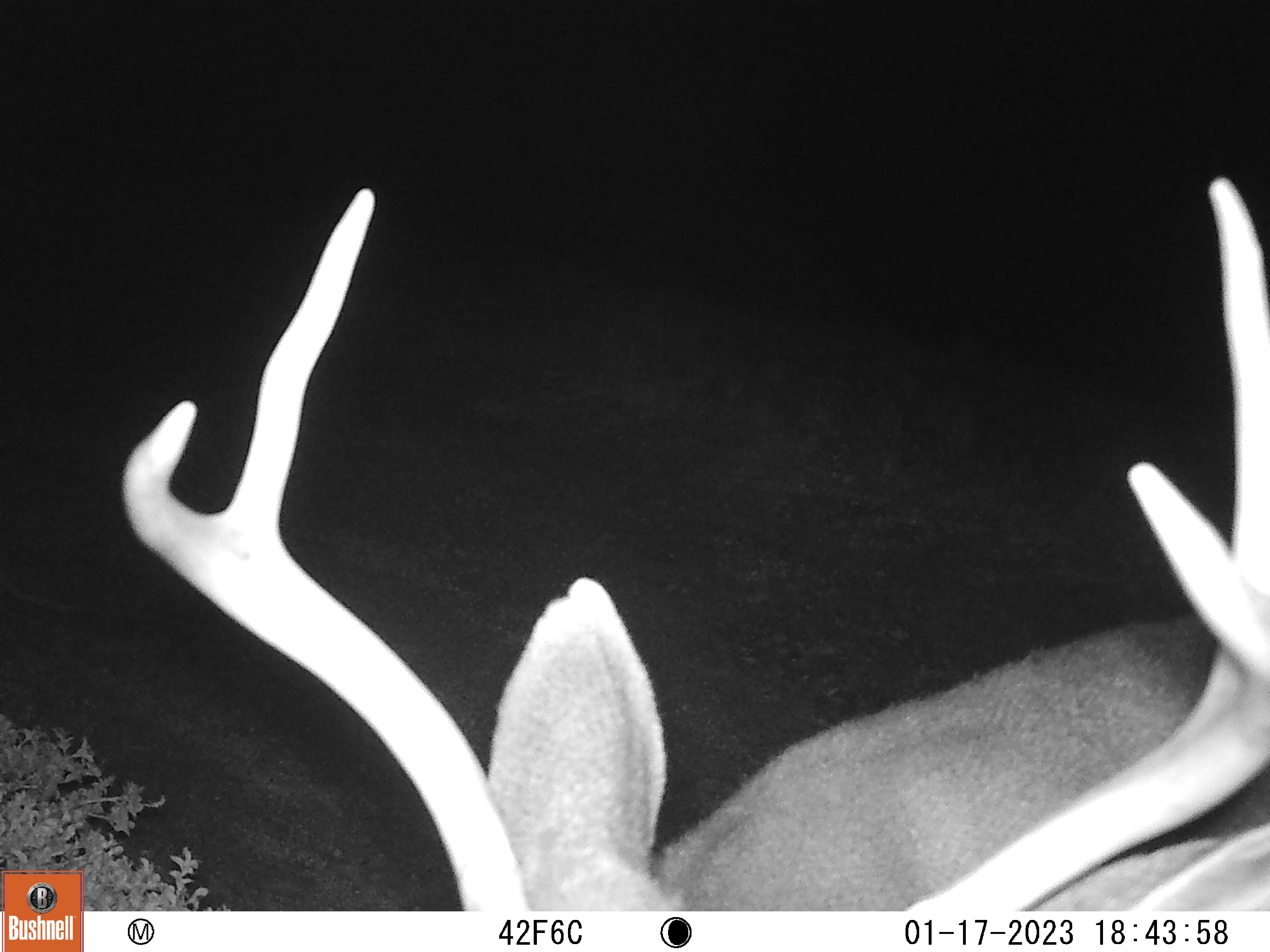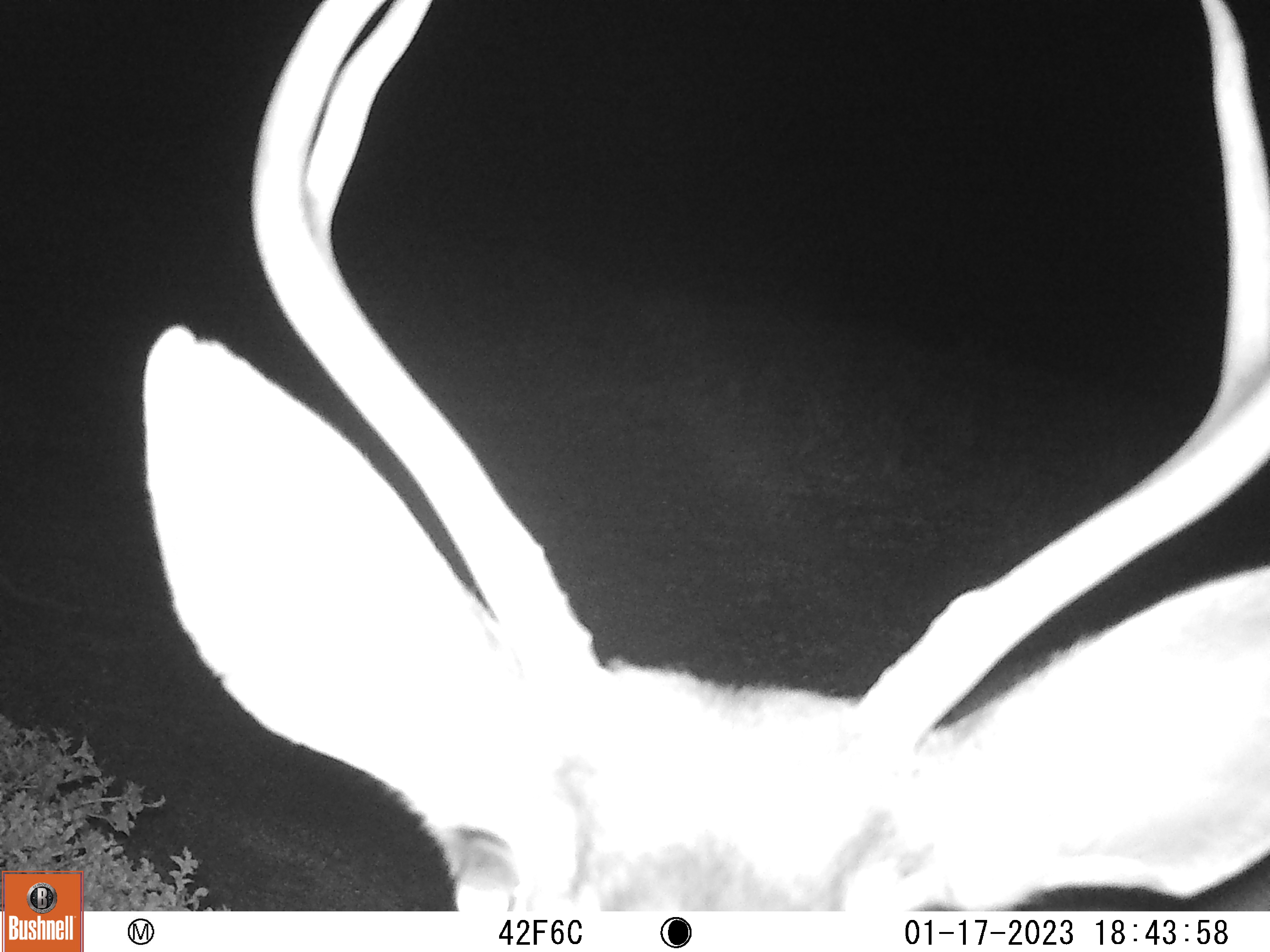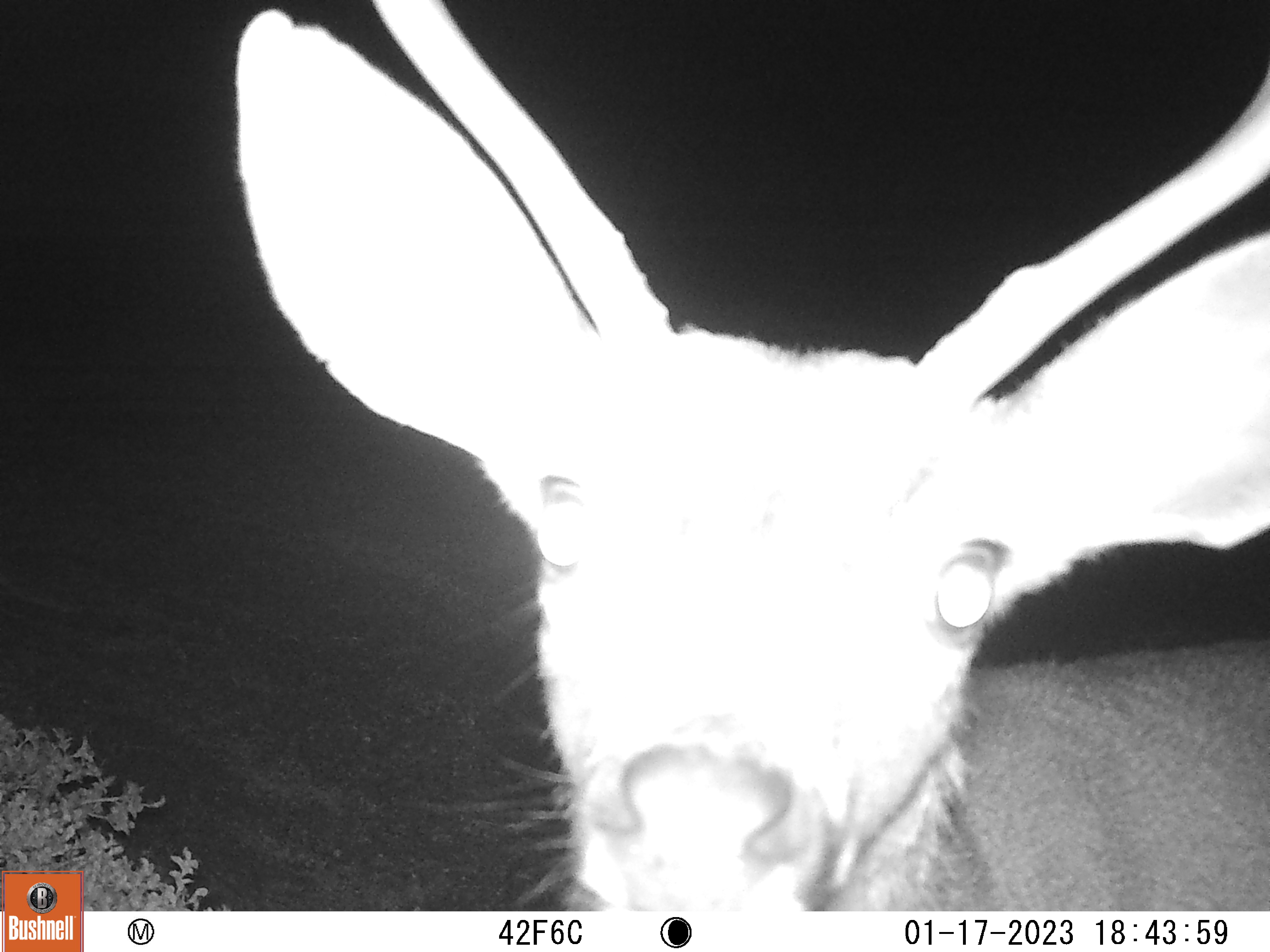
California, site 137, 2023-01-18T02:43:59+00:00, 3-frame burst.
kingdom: Animalia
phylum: Chordata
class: Mammalia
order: Artiodactyla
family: Cervidae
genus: Odocoileus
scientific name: Odocoileus hemionus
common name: mule deer